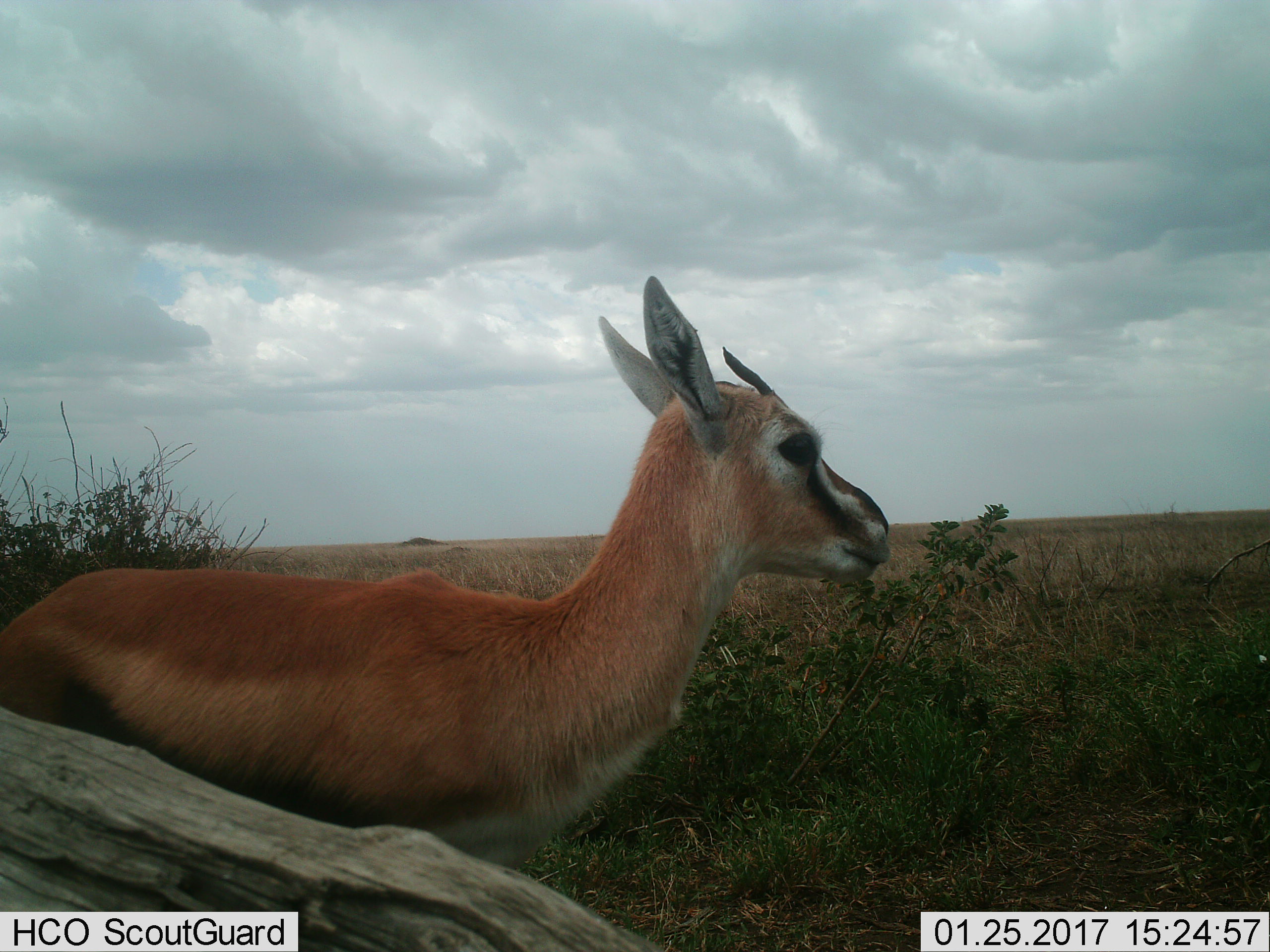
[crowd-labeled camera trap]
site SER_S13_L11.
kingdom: Animalia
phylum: Chordata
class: Mammalia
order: Artiodactyla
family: Bovidae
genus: Eudorcas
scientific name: Eudorcas thomsonii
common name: thomson's gazelle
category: gazellethomsons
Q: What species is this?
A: Gazellethomsons (thomson's gazelle) (Eudorcas thomsonii).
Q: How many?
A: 1.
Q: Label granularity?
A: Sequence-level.